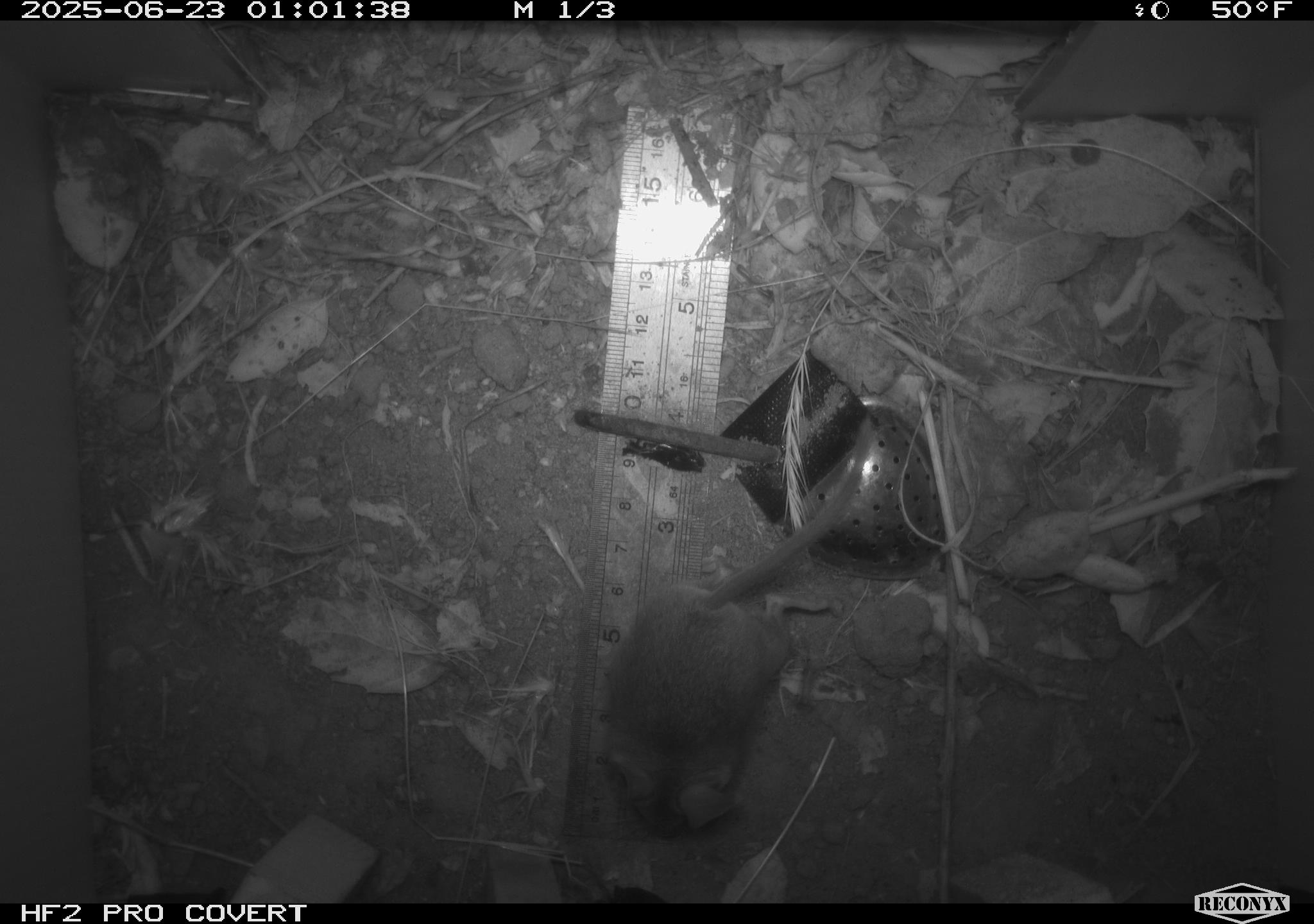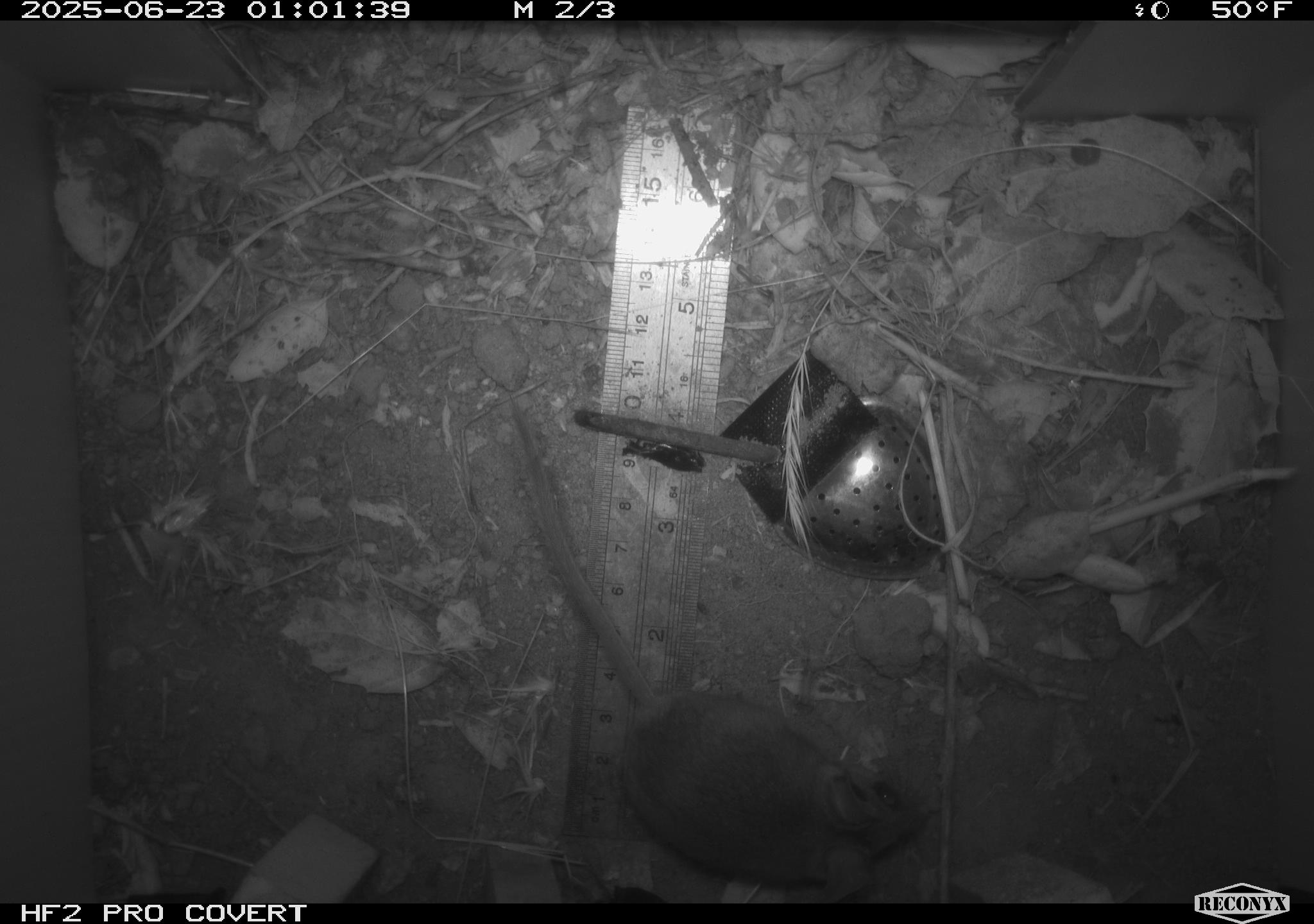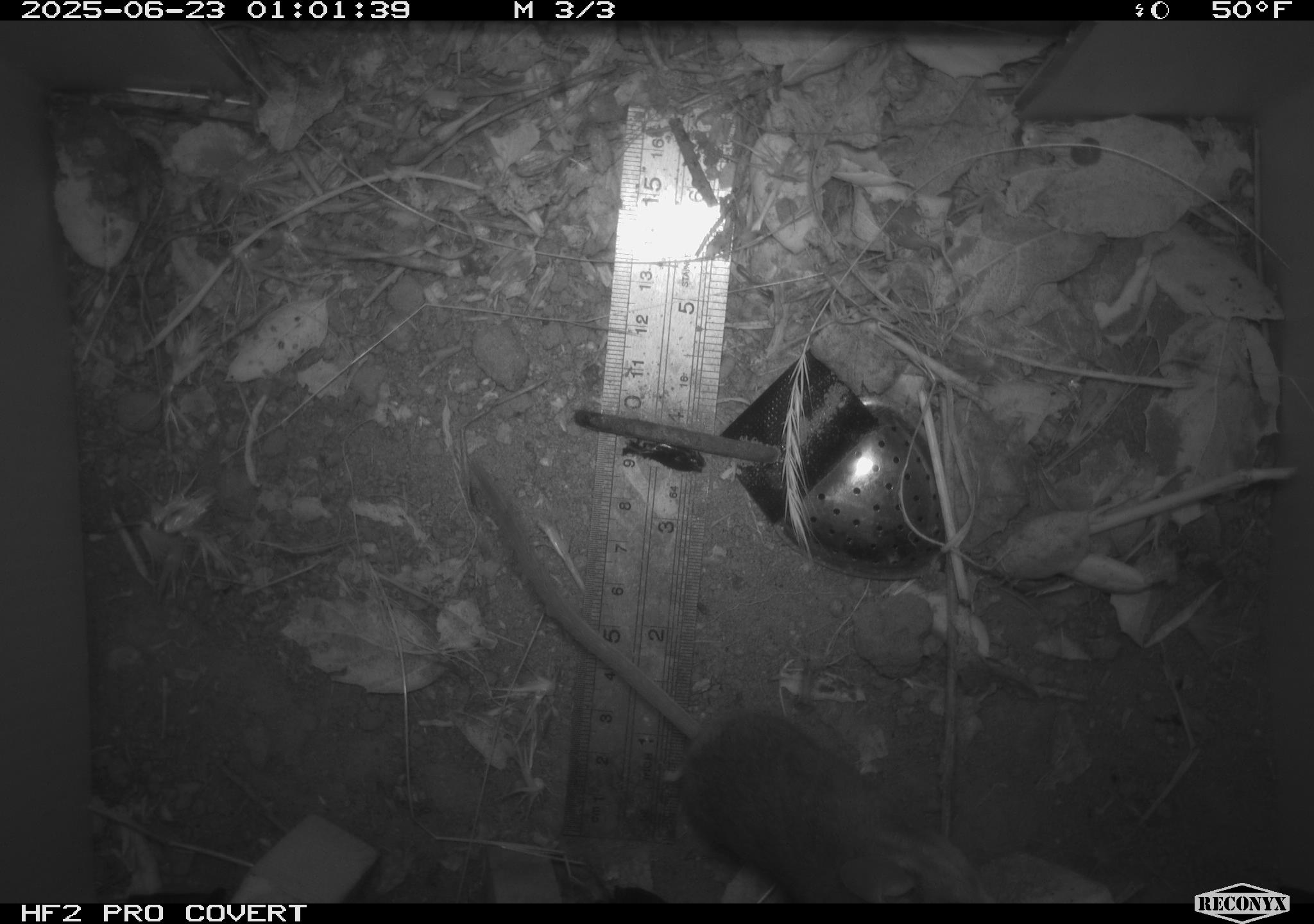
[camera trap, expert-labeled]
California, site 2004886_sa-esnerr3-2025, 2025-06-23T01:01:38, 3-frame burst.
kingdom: Animalia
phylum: Chordata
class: Mammalia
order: Rodentia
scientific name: Rodentia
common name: rodent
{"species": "rodent (Rodentia)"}